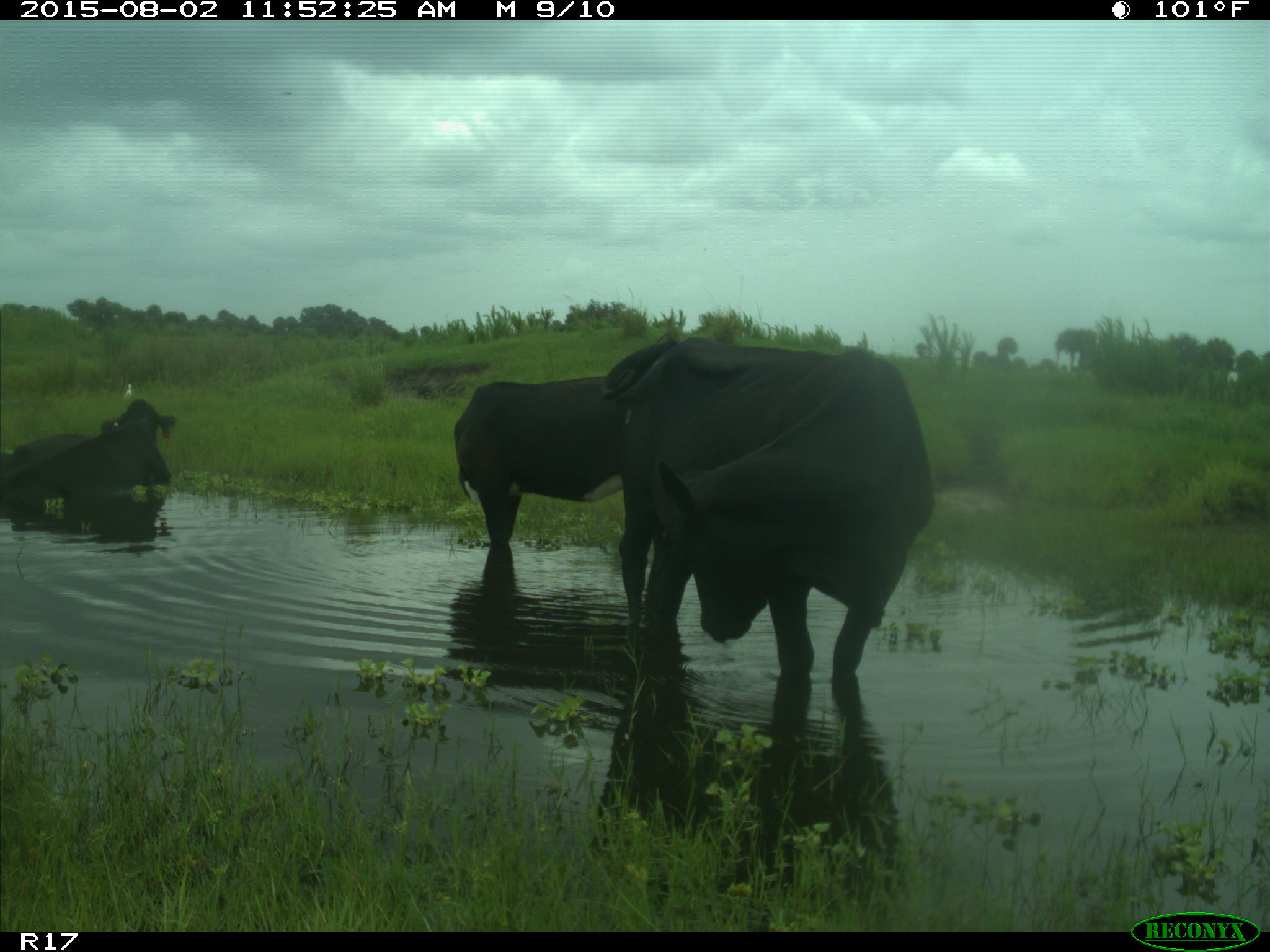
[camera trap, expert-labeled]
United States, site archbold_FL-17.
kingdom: Animalia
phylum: Chordata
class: Mammalia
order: Artiodactyla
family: Bovidae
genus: Bos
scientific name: Bos taurus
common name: domestic cow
Bos taurus (domestic cow).